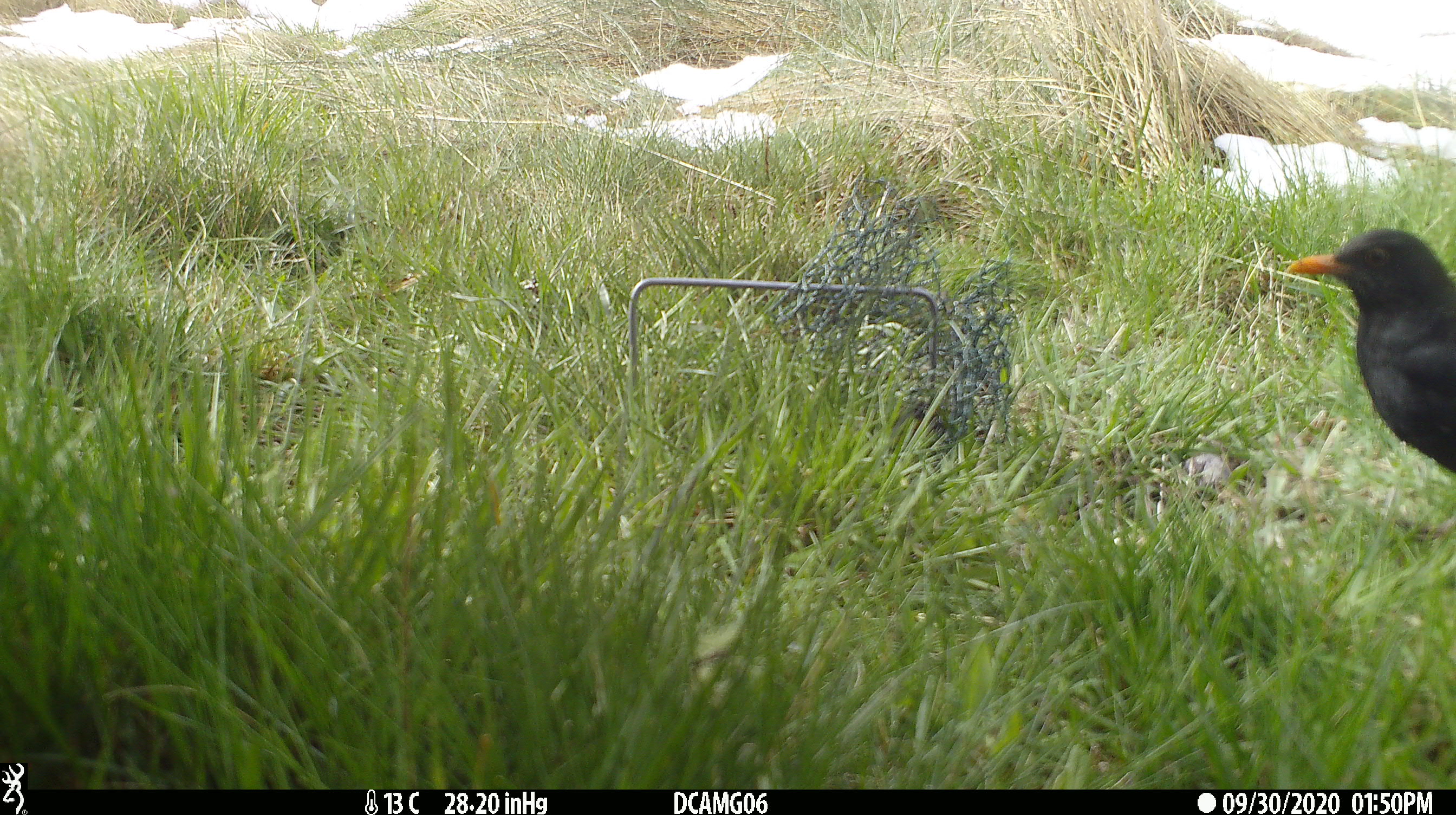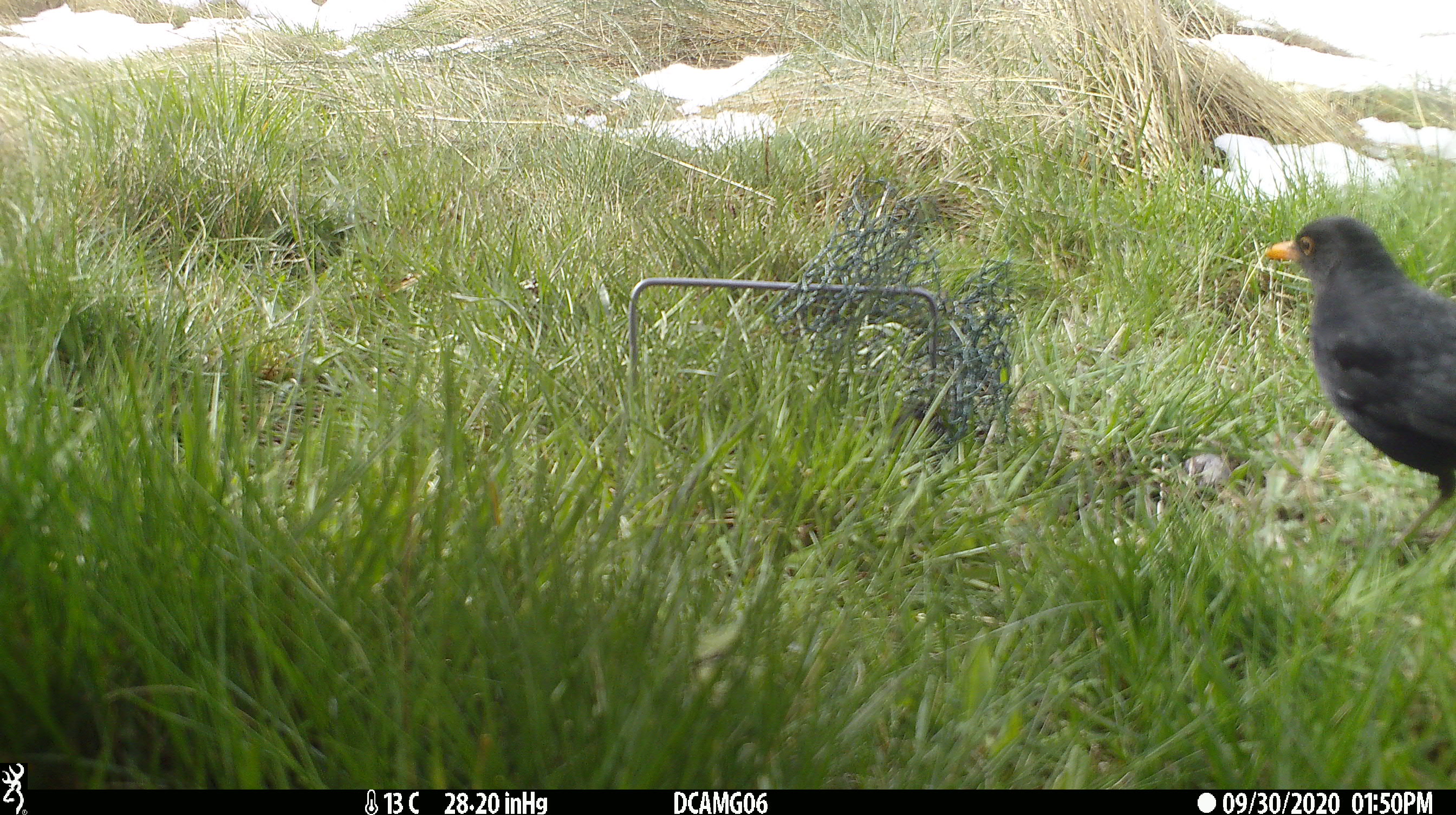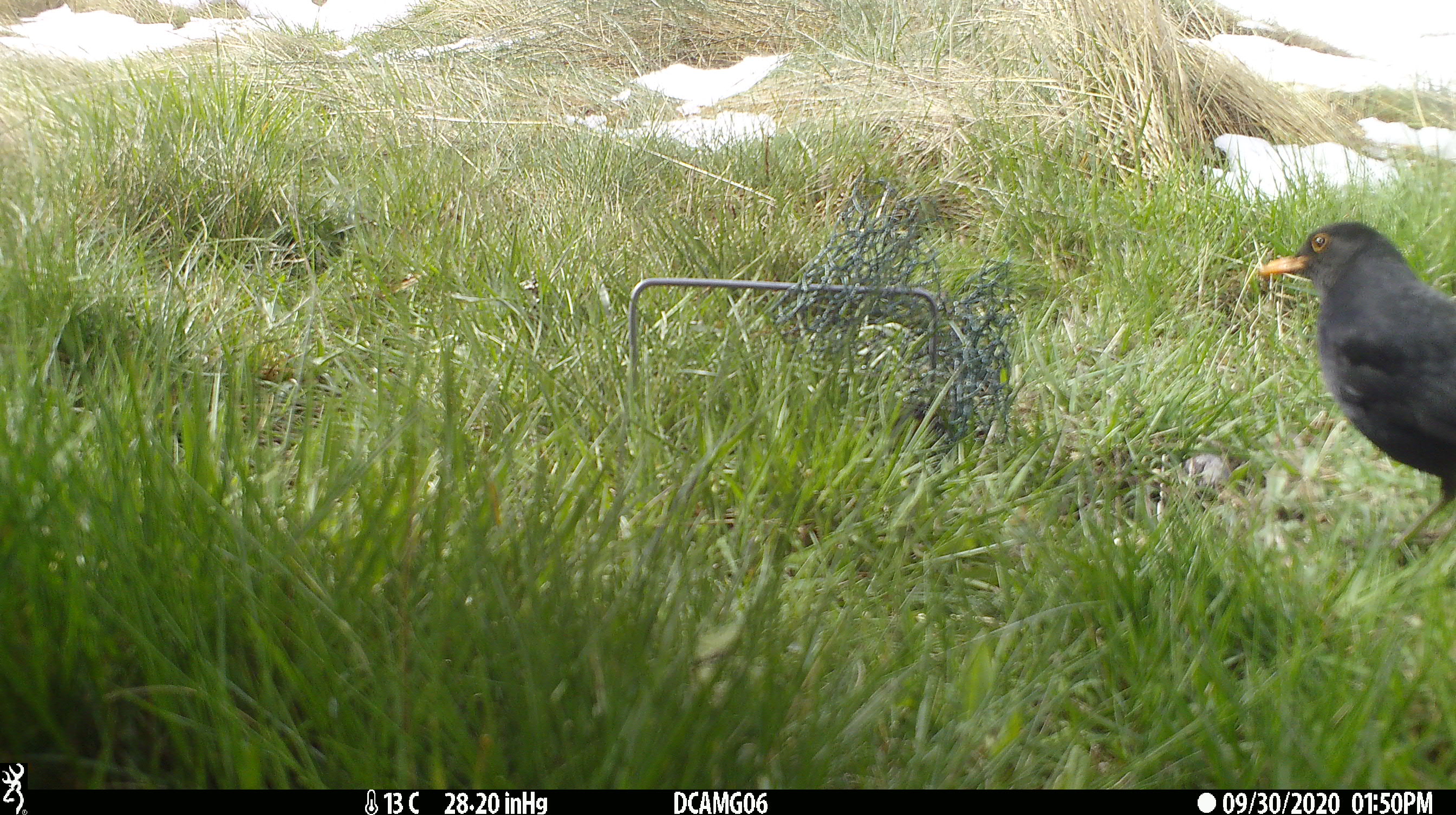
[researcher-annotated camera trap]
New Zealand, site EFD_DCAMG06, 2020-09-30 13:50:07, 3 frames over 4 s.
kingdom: Animalia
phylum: Chordata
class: Aves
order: Passeriformes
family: Turdidae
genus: Turdus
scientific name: Turdus merula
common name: eurasian blackbird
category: blackbird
Blackbird (eurasian blackbird) (Turdus merula).